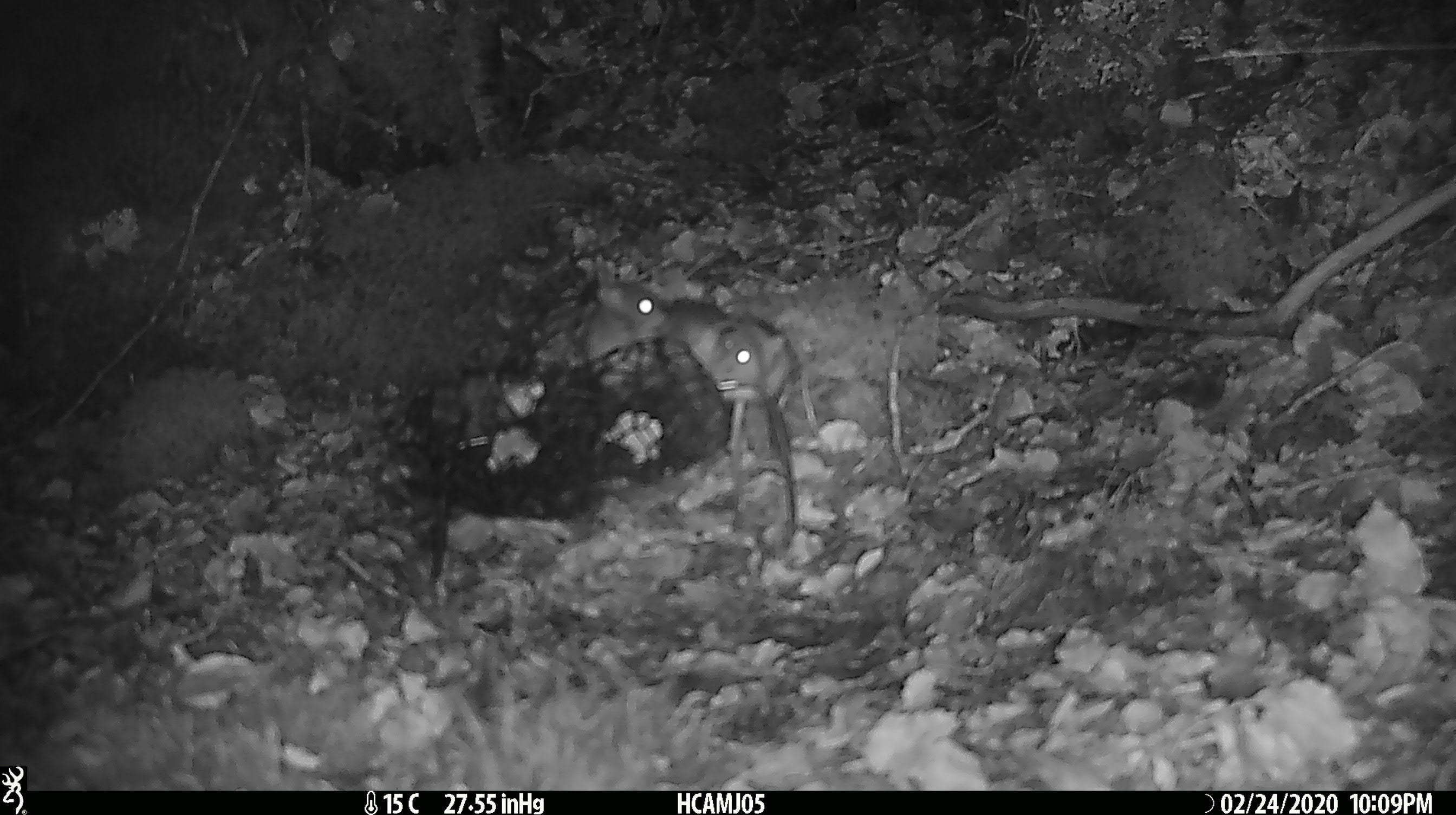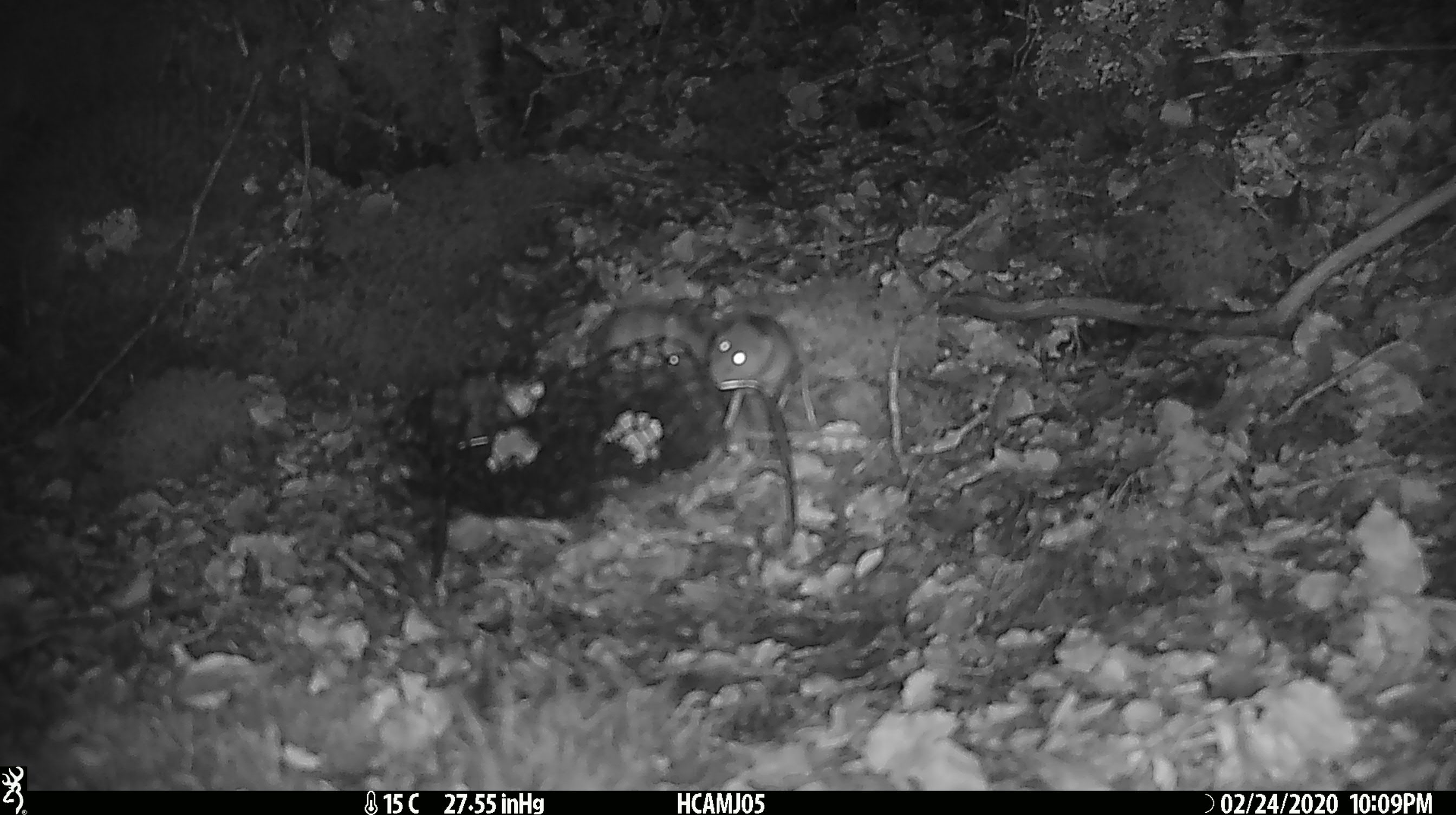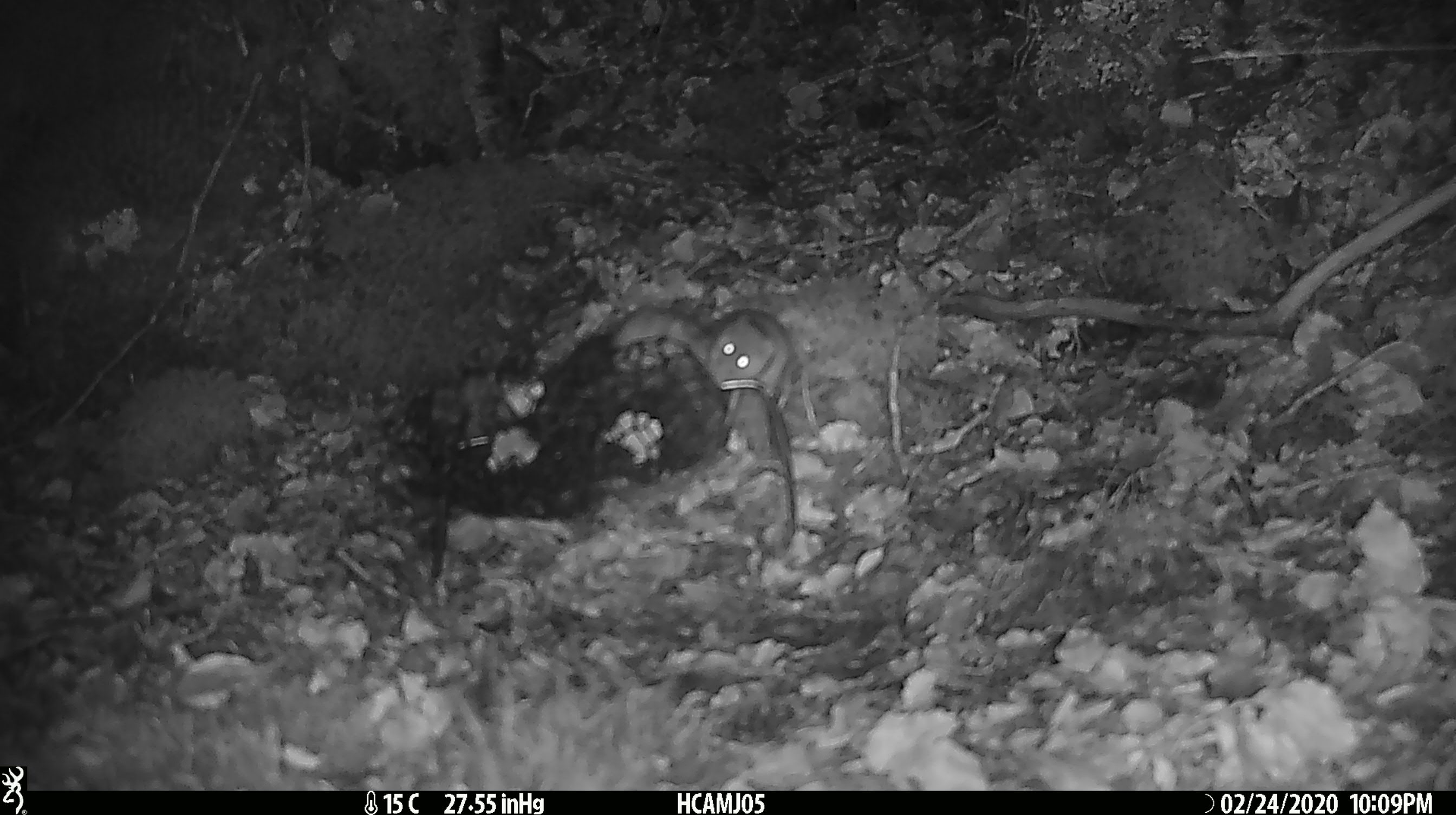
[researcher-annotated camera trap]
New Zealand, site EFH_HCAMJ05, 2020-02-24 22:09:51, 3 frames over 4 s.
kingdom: Animalia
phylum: Chordata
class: Mammalia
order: Rodentia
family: Muridae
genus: Mus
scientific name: Mus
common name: mouse